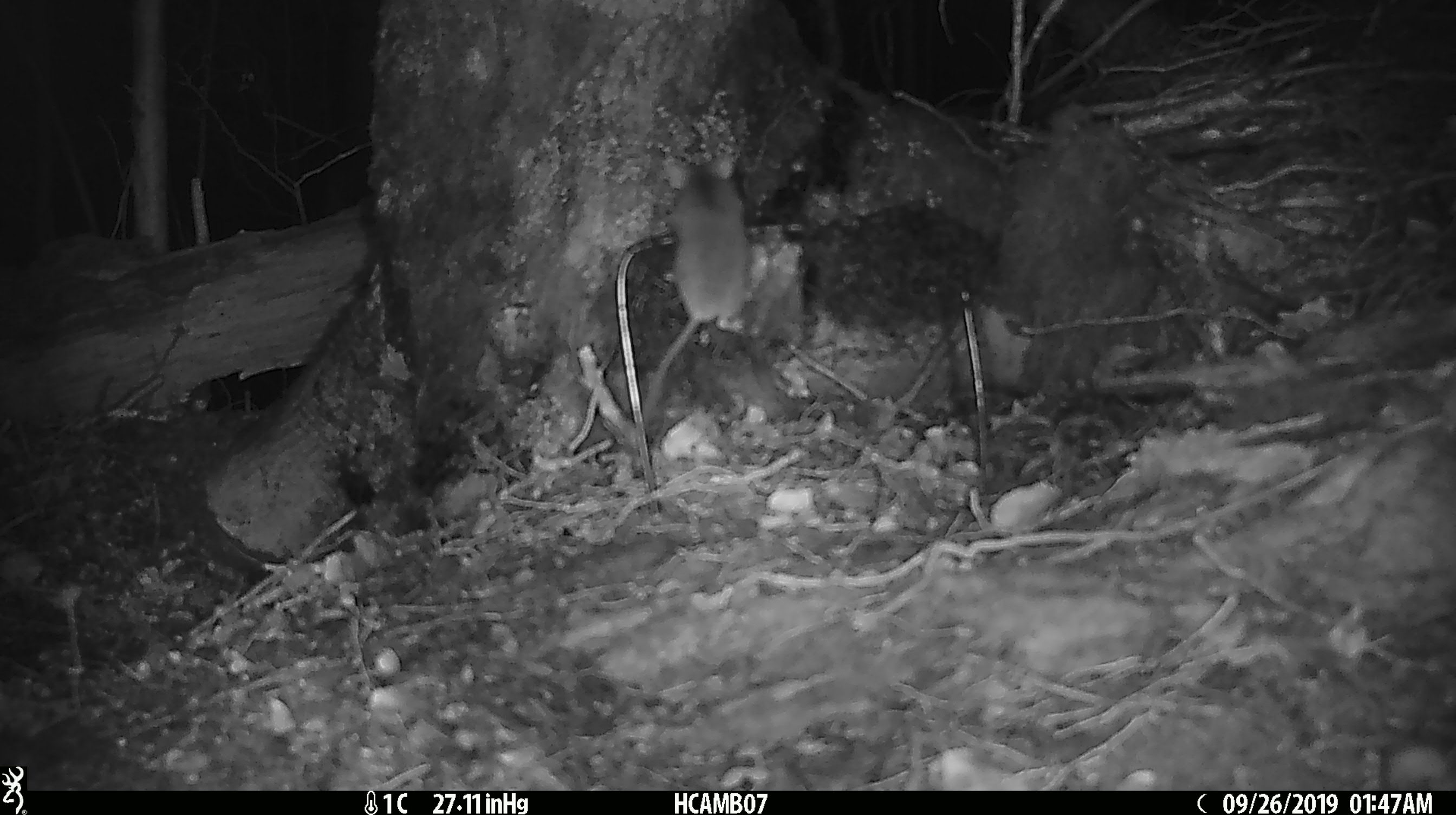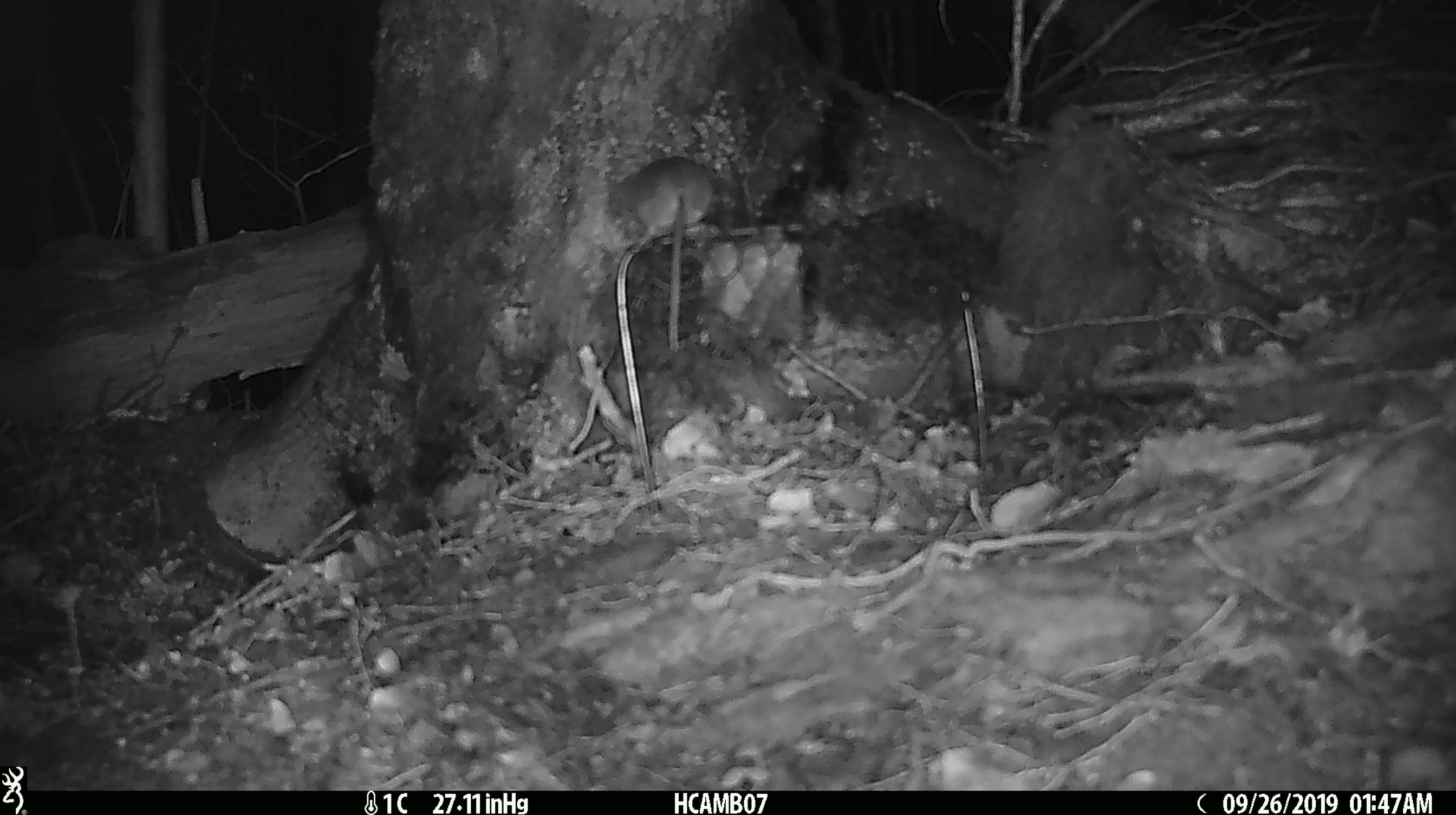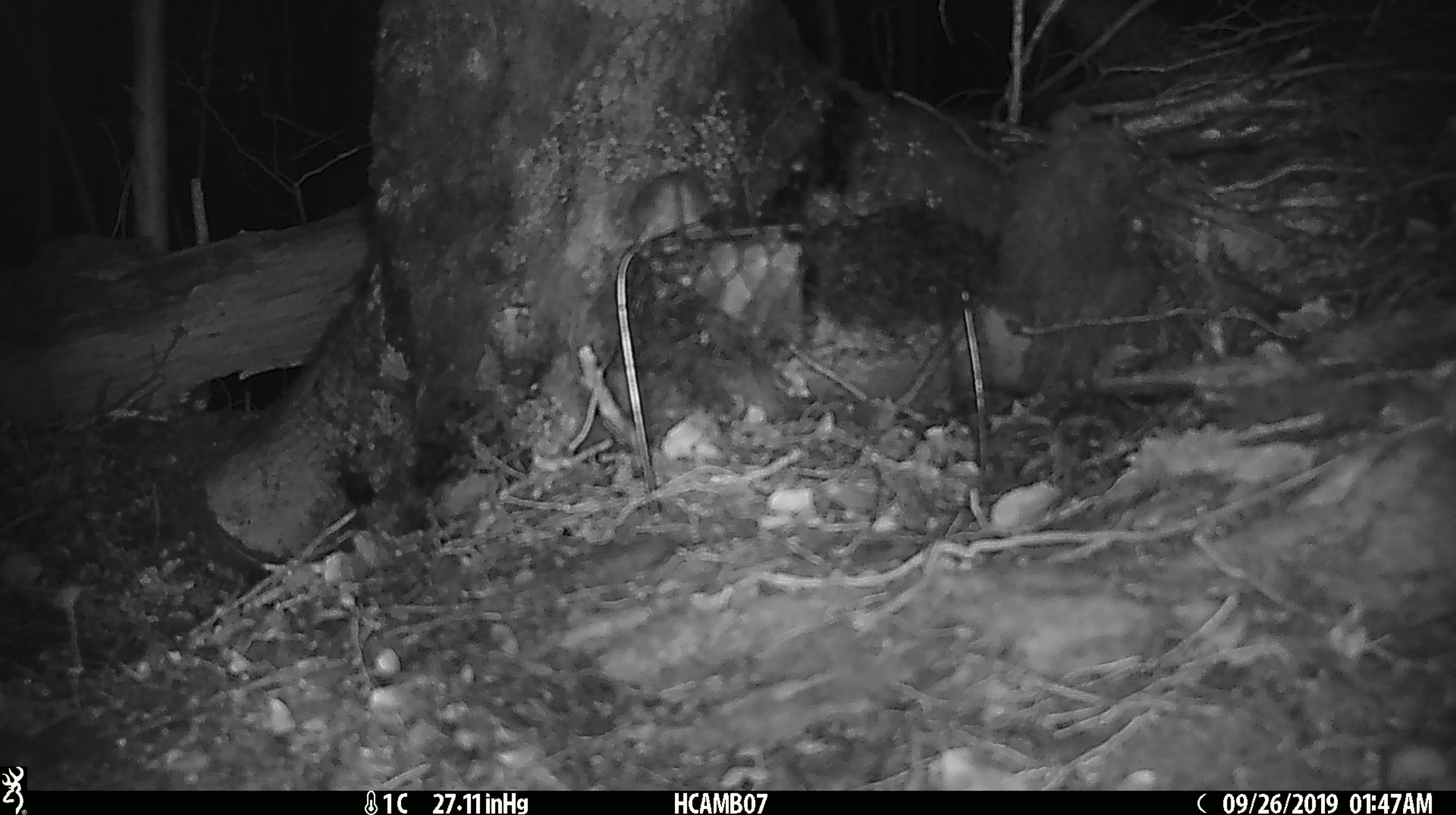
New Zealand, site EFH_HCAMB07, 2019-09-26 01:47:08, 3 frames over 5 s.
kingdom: Animalia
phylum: Chordata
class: Mammalia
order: Rodentia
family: Muridae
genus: Mus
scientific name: Mus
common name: mouse